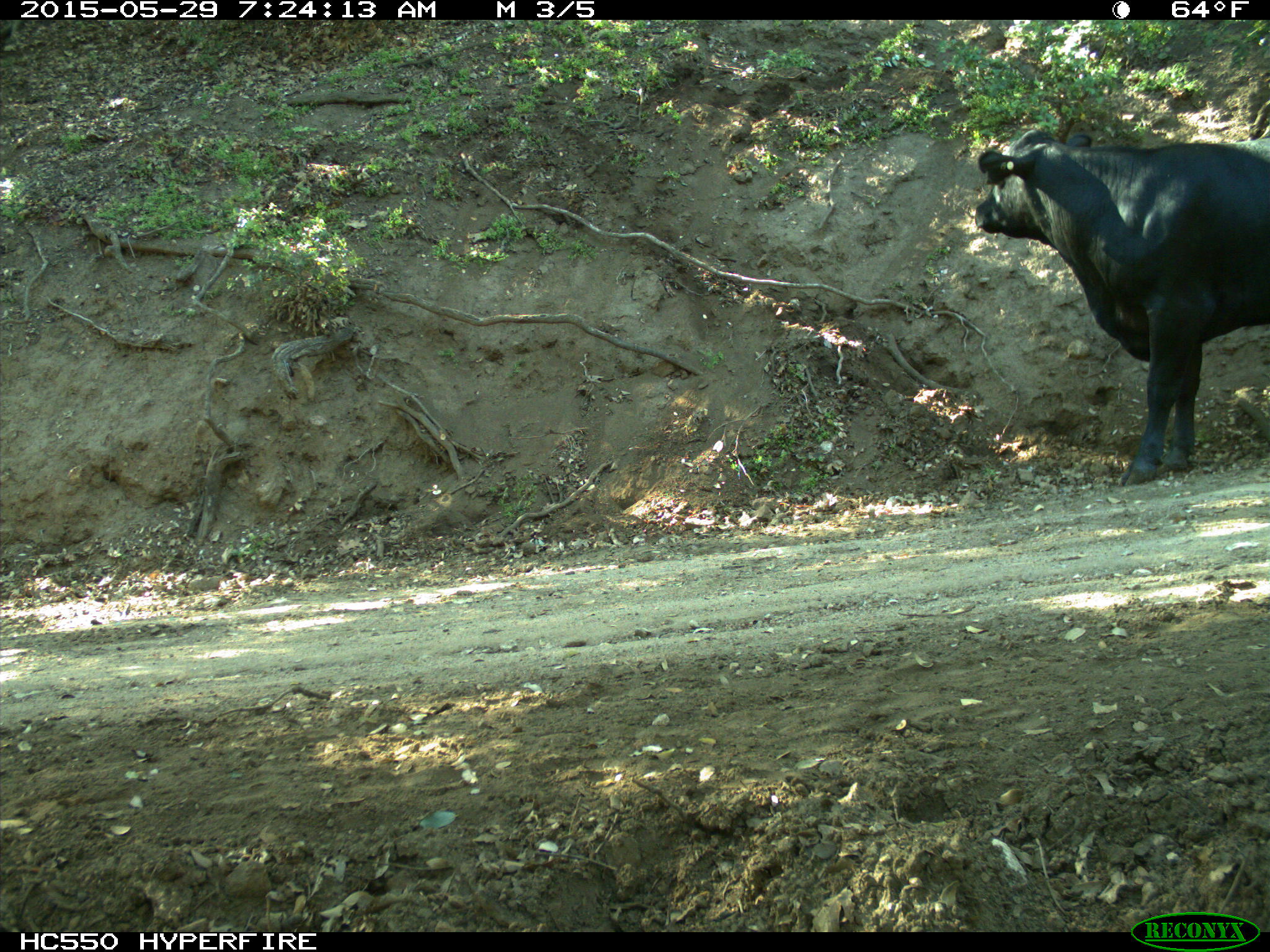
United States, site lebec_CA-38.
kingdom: Animalia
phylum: Chordata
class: Mammalia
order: Artiodactyla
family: Bovidae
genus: Bos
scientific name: Bos taurus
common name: domestic cow